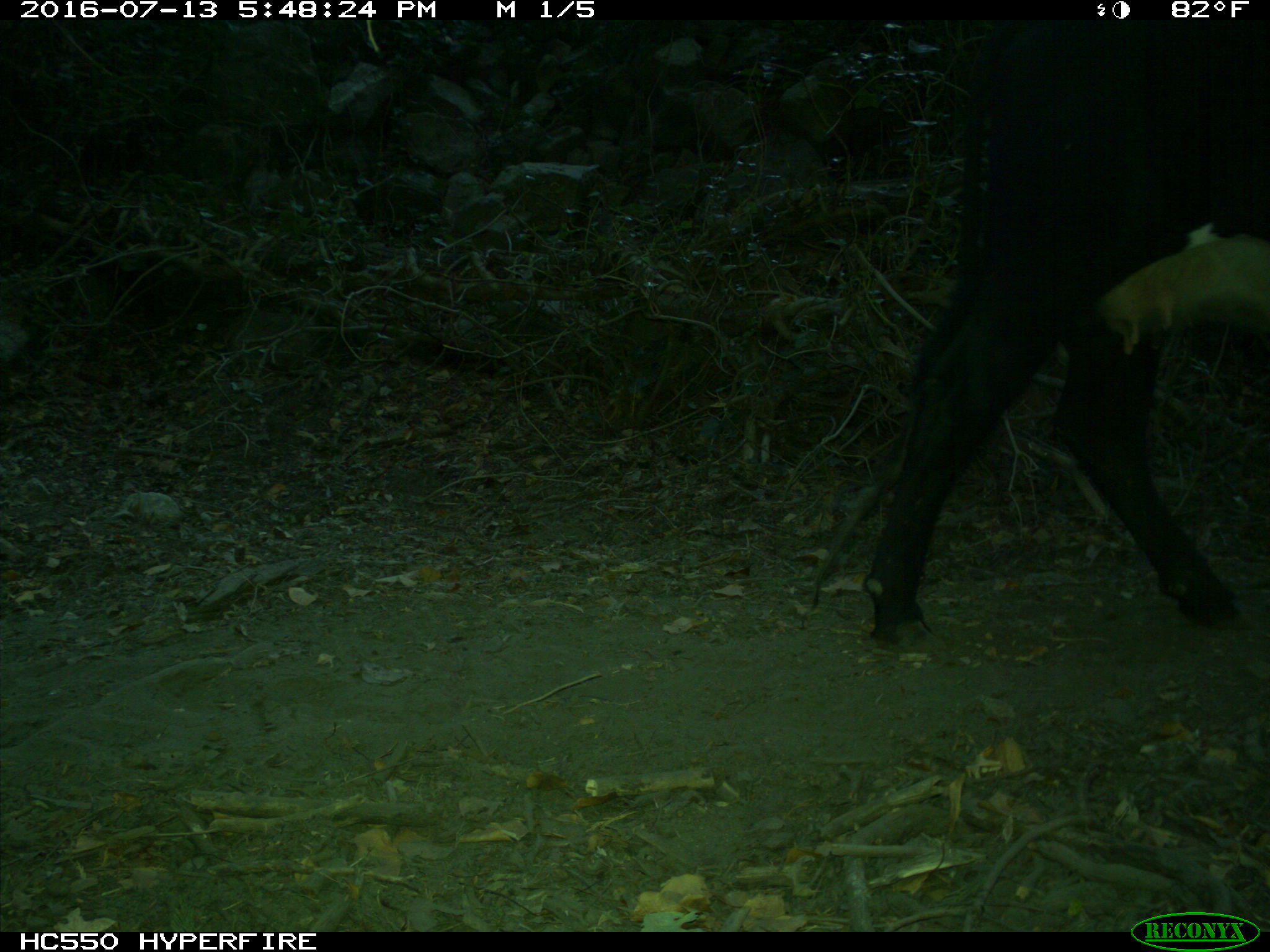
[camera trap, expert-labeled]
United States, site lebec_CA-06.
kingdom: Animalia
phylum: Chordata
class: Mammalia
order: Artiodactyla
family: Bovidae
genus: Bos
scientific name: Bos taurus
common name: domestic cow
Bos taurus (domestic cow).